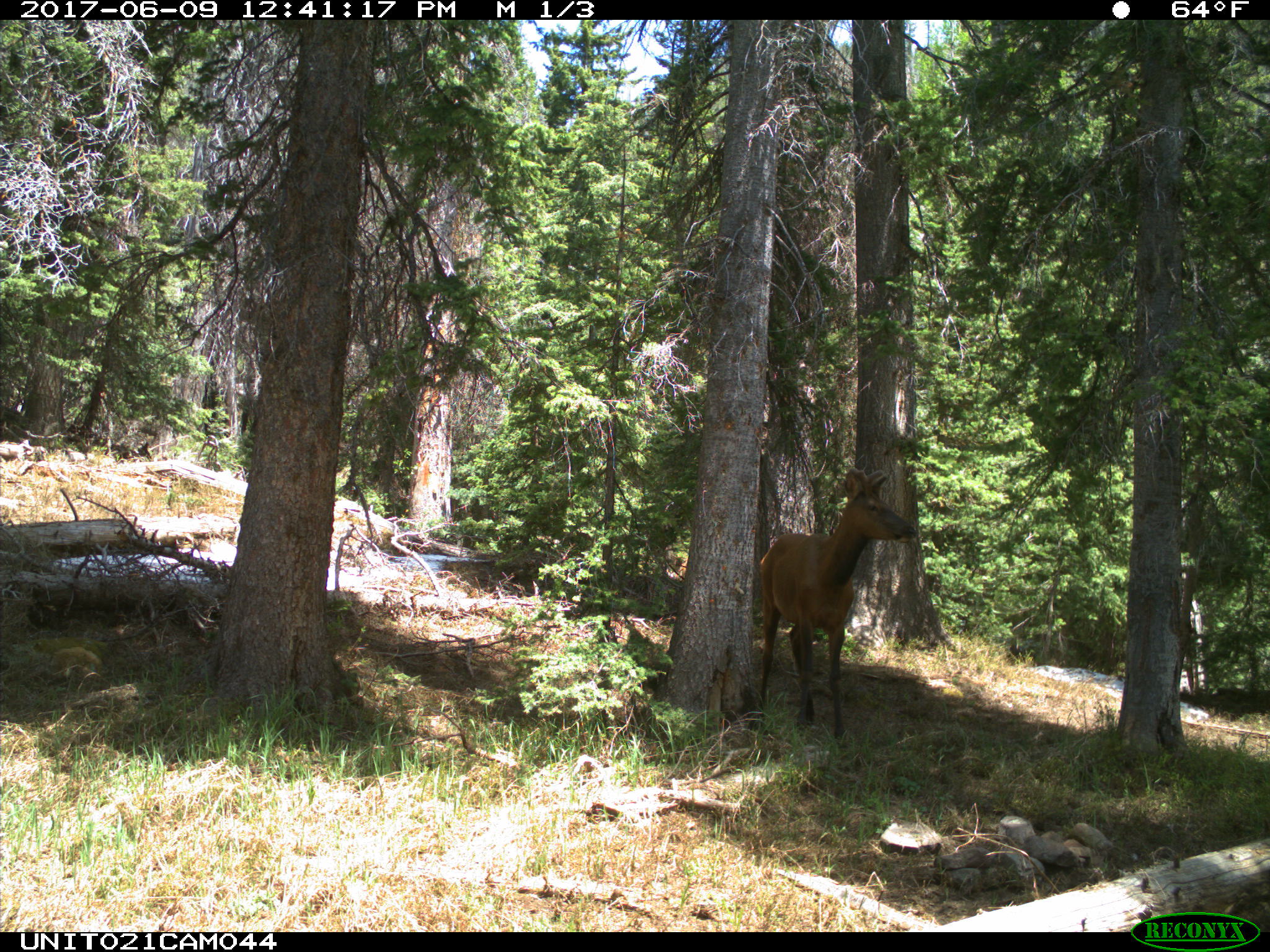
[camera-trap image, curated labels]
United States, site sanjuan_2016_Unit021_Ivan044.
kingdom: Animalia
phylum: Chordata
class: Mammalia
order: Artiodactyla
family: Cervidae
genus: Cervus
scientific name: Cervus elaphus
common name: red deer